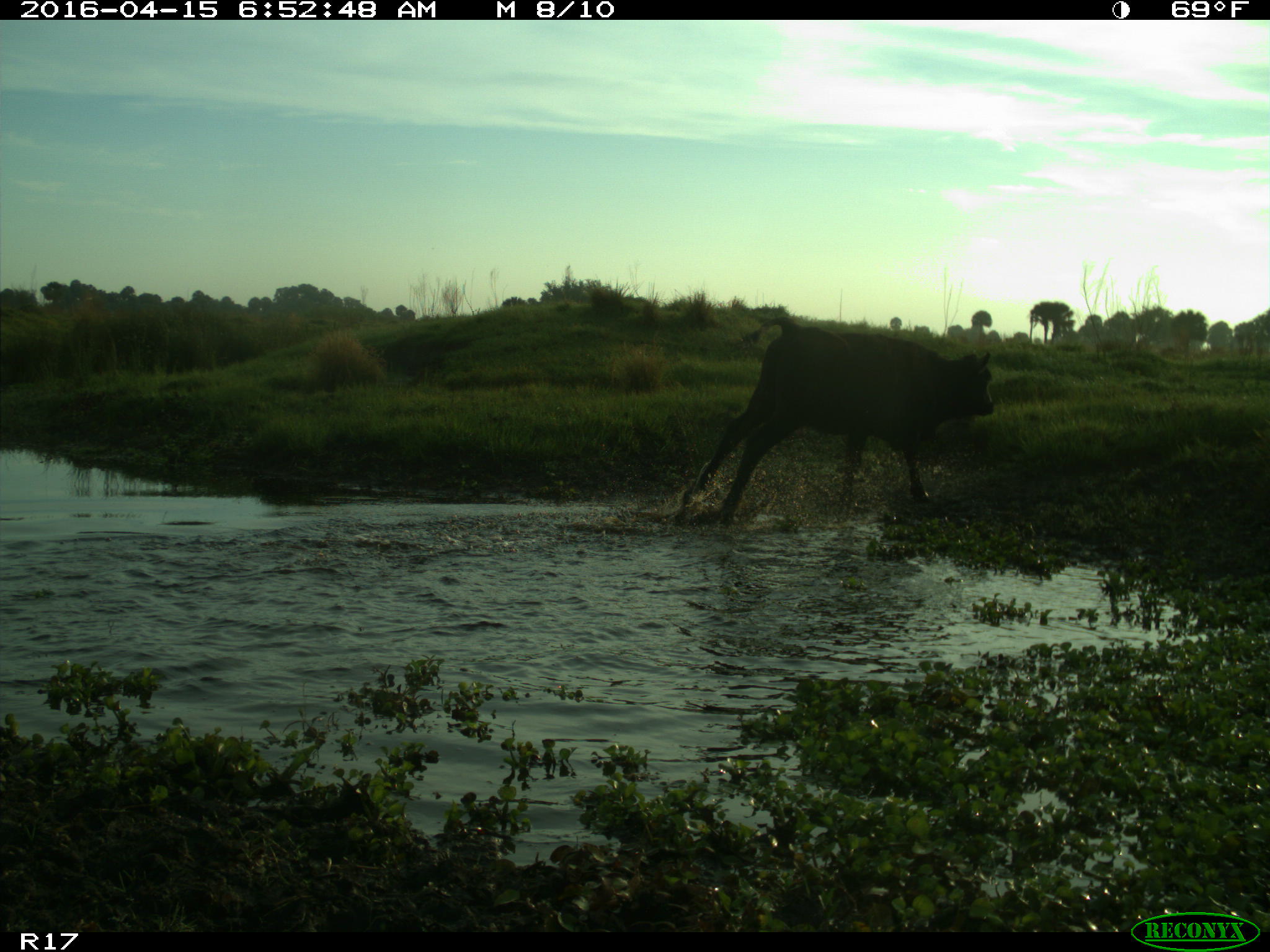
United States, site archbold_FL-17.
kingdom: Animalia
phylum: Chordata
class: Mammalia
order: Artiodactyla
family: Bovidae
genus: Bos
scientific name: Bos taurus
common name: domestic cow